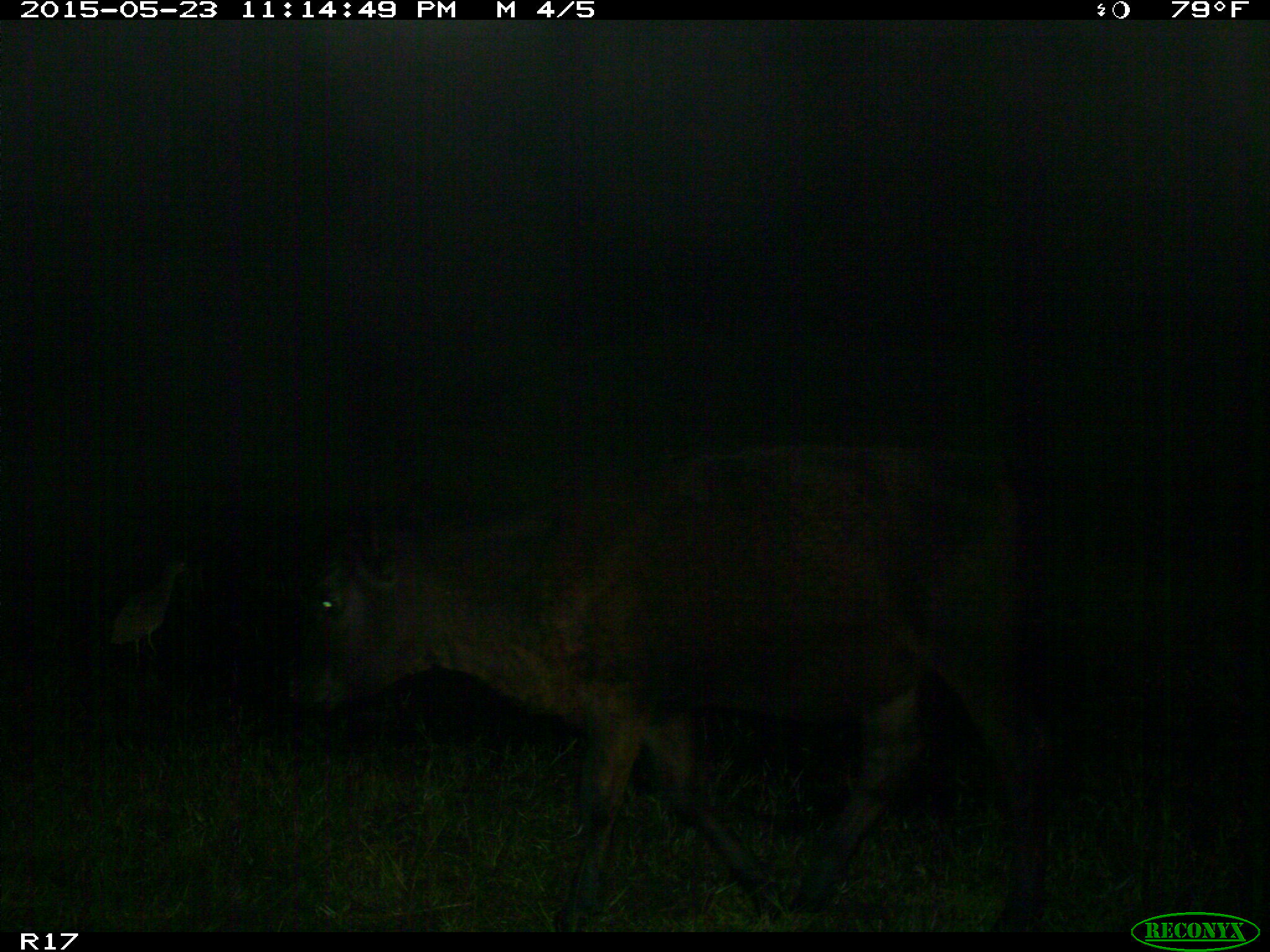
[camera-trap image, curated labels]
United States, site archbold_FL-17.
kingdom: Animalia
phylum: Chordata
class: Mammalia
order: Artiodactyla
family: Bovidae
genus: Bos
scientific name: Bos taurus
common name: domestic cow